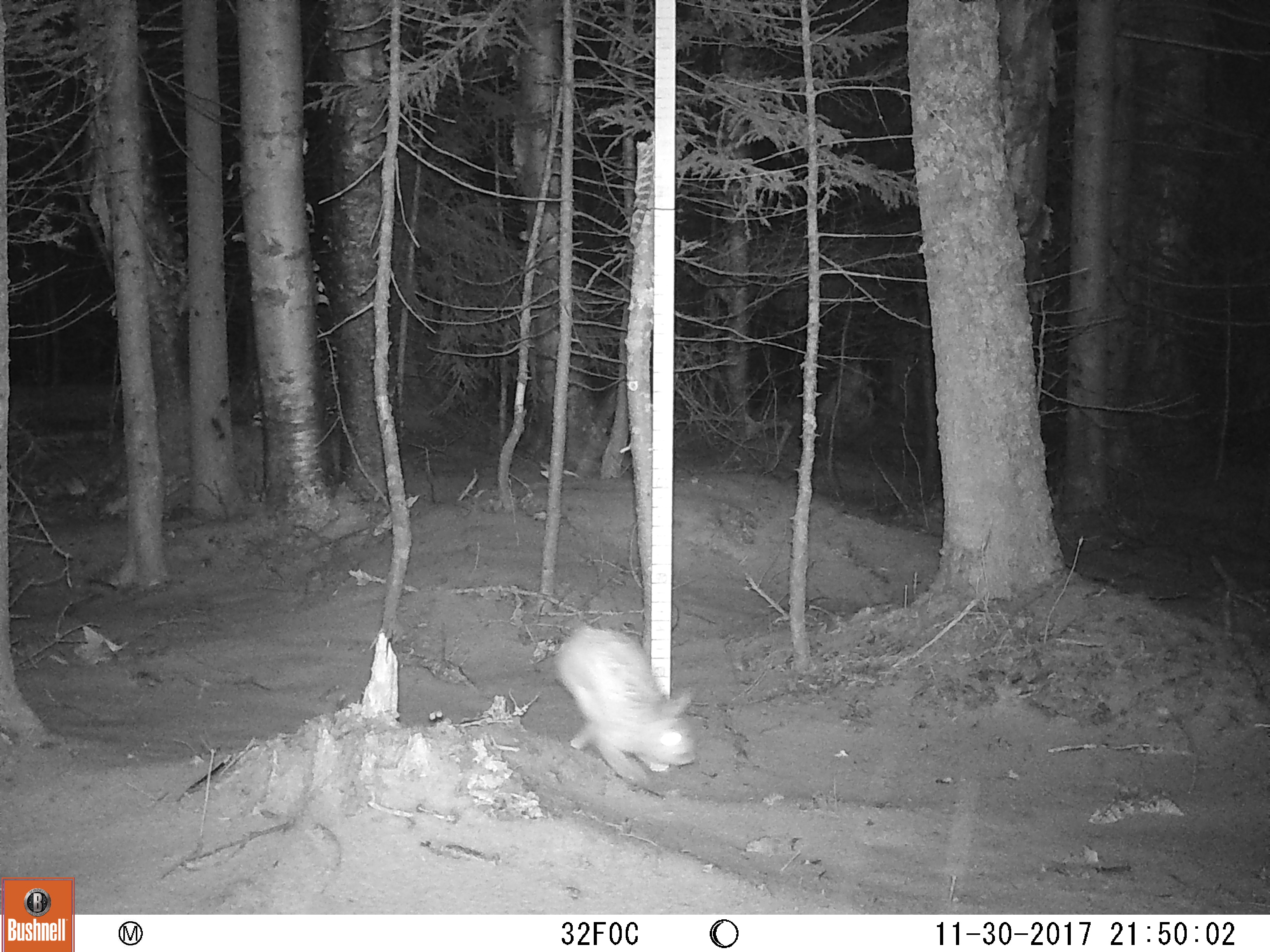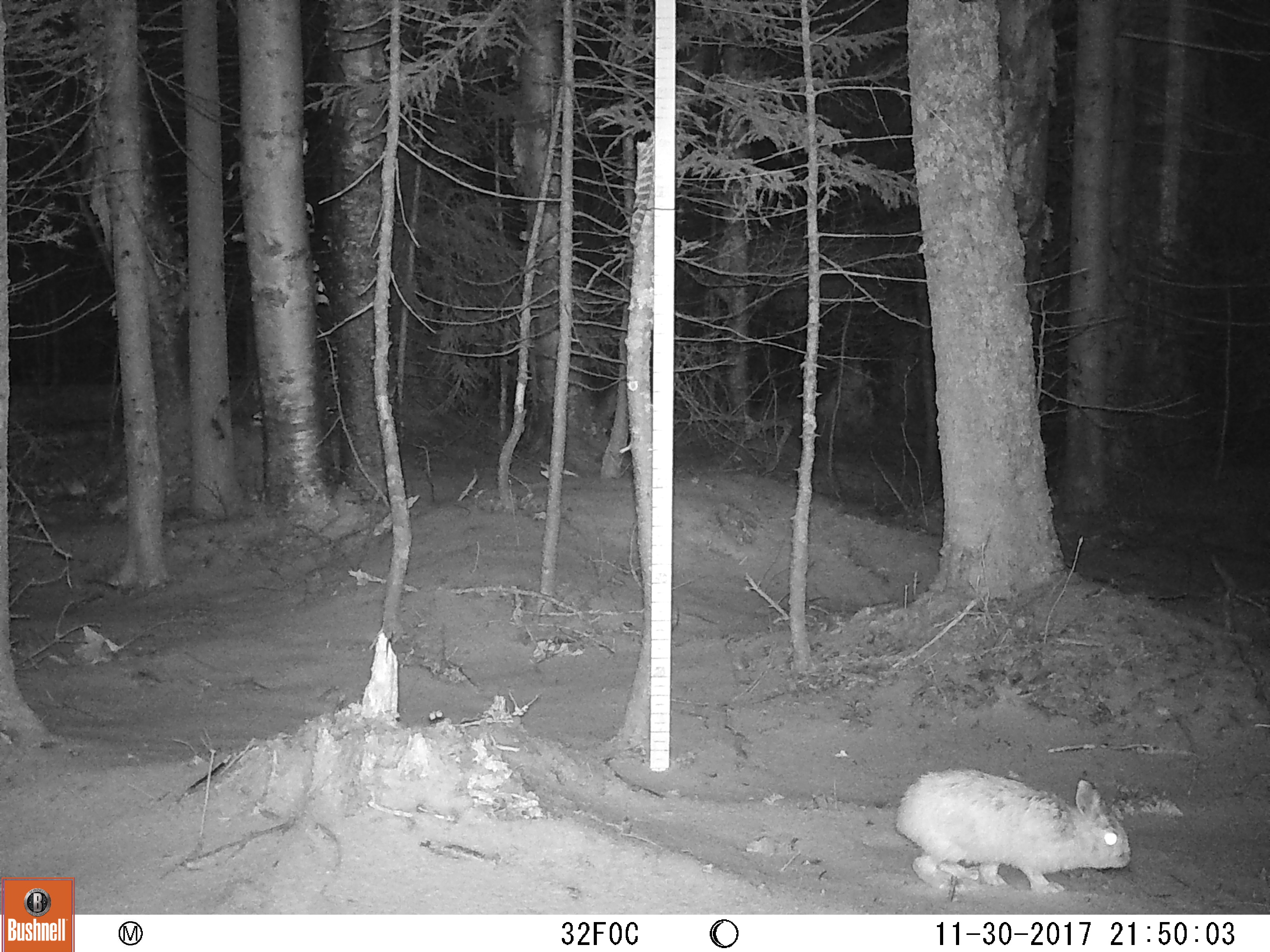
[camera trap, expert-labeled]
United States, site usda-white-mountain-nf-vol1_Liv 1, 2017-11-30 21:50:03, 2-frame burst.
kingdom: Animalia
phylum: Chordata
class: Mammalia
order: Lagomorpha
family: Leporidae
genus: Lepus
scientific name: Lepus americanus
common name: snowshoe hare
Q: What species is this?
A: Snowshoe hare (Lepus americanus).